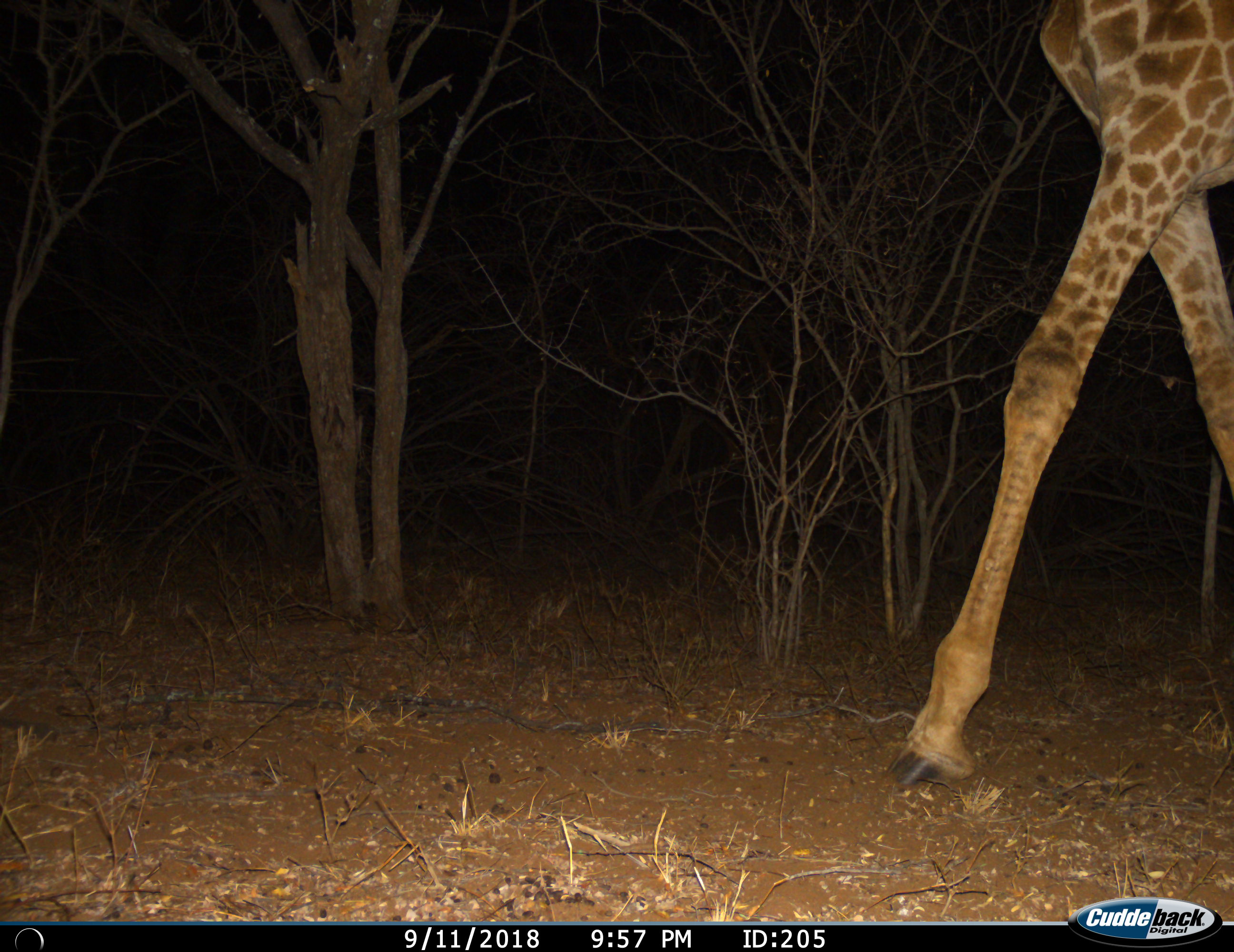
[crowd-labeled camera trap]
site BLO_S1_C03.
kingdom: Animalia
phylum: Chordata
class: Mammalia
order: Artiodactyla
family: Giraffidae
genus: Giraffa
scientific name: Giraffa camelopardalis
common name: giraffe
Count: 1.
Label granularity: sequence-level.